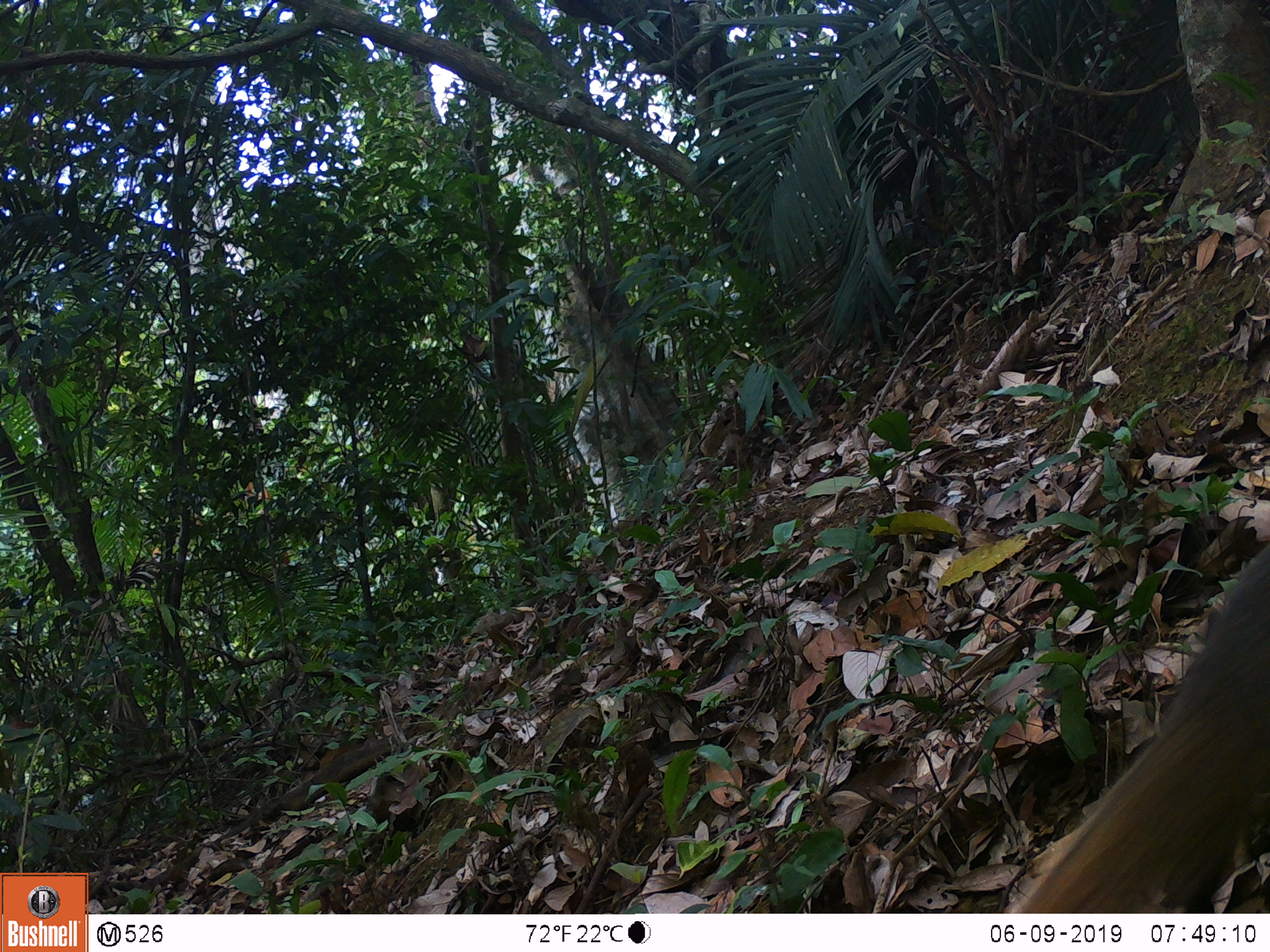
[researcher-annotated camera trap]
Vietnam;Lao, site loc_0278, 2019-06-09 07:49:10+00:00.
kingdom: Animalia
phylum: Chordata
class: Mammalia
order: Carnivora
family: Herpestidae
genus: Urva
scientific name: Urva urva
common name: crab-eating mongoose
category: crab eating mongoose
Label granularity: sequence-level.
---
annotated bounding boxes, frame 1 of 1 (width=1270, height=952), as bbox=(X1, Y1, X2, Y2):
crab eating mongoose: bbox=(1003, 538, 1270, 913)